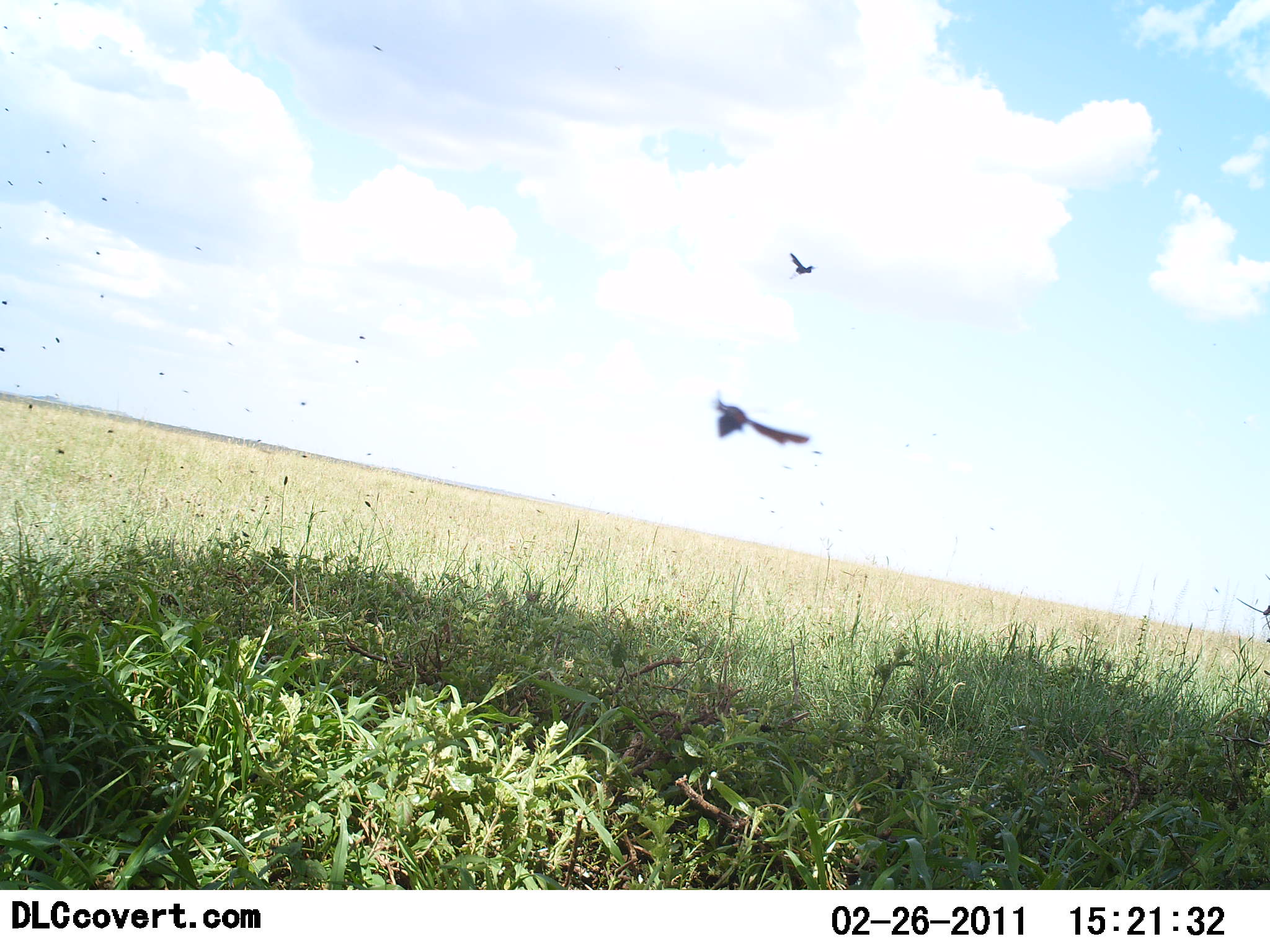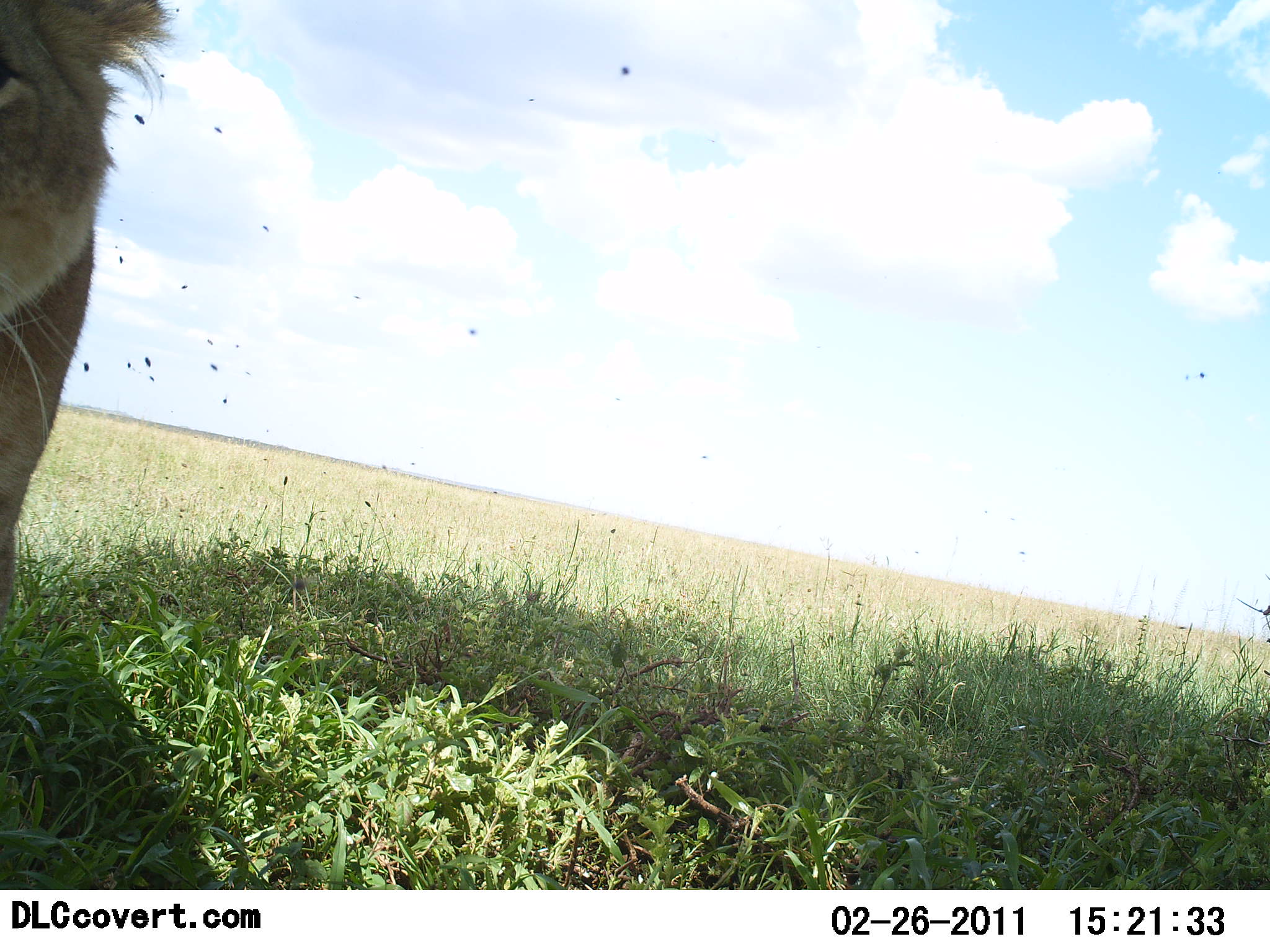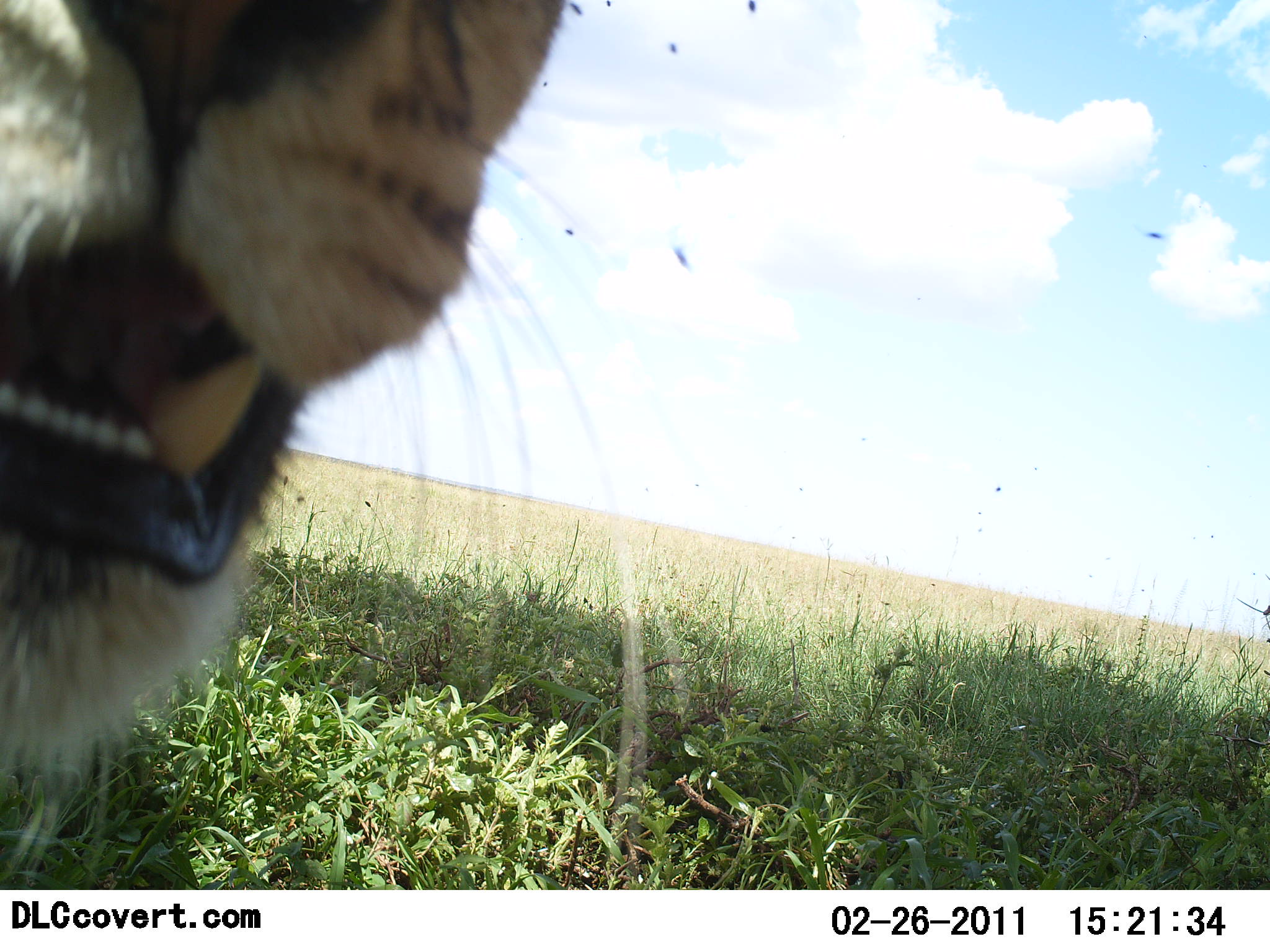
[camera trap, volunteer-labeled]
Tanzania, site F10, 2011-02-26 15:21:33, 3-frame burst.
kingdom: Animalia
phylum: Chordata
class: Mammalia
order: Carnivora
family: Felidae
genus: Panthera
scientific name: Panthera leo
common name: lion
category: lionfemale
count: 1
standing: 38%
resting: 0%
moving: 50%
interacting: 25%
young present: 0%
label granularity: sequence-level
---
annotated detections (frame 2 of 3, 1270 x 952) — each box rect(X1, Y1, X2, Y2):
animal: rect(1, 0, 218, 647)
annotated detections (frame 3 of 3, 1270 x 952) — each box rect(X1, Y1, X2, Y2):
animal: rect(0, 3, 608, 879); rect(566, 1, 583, 14)